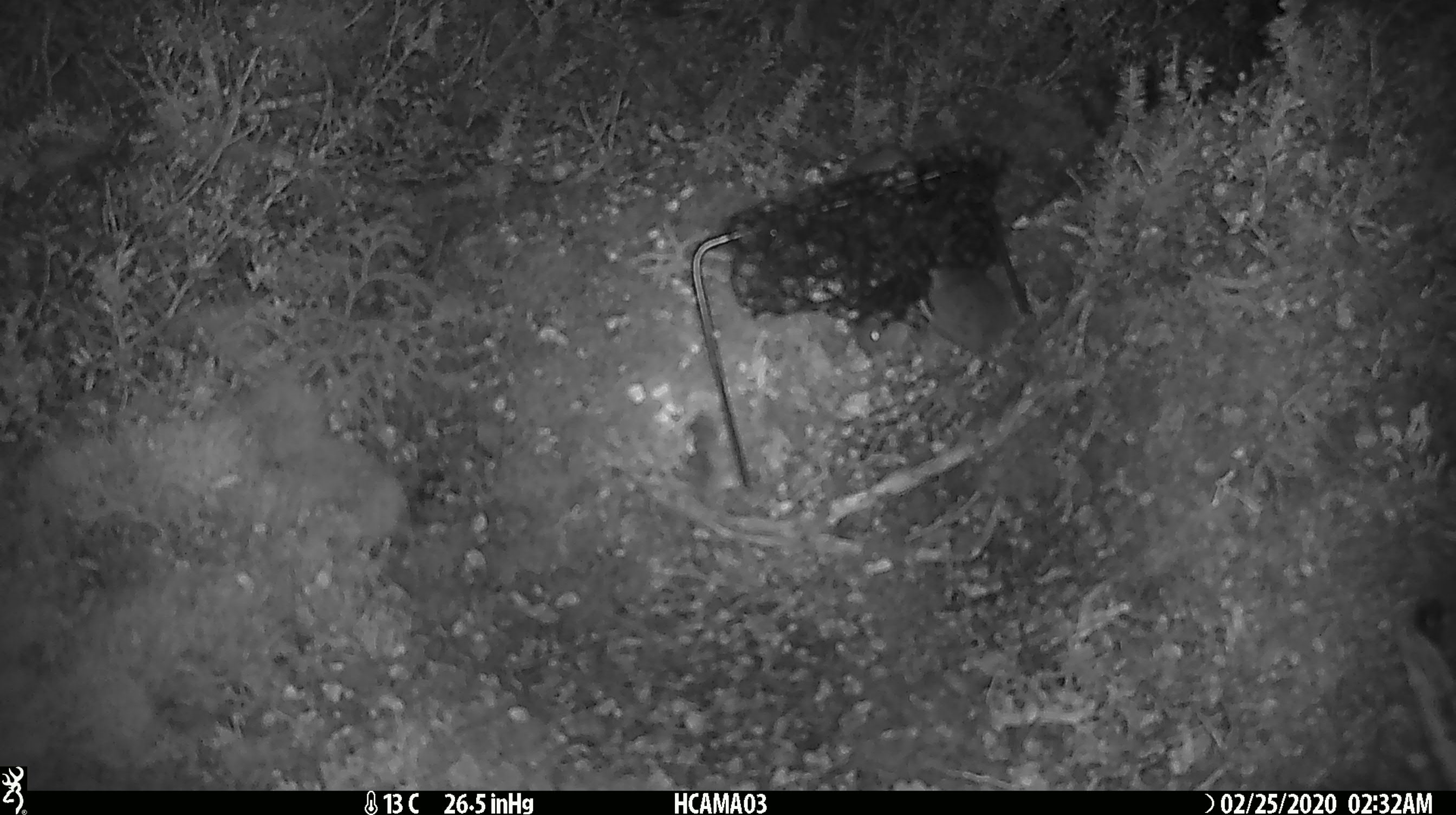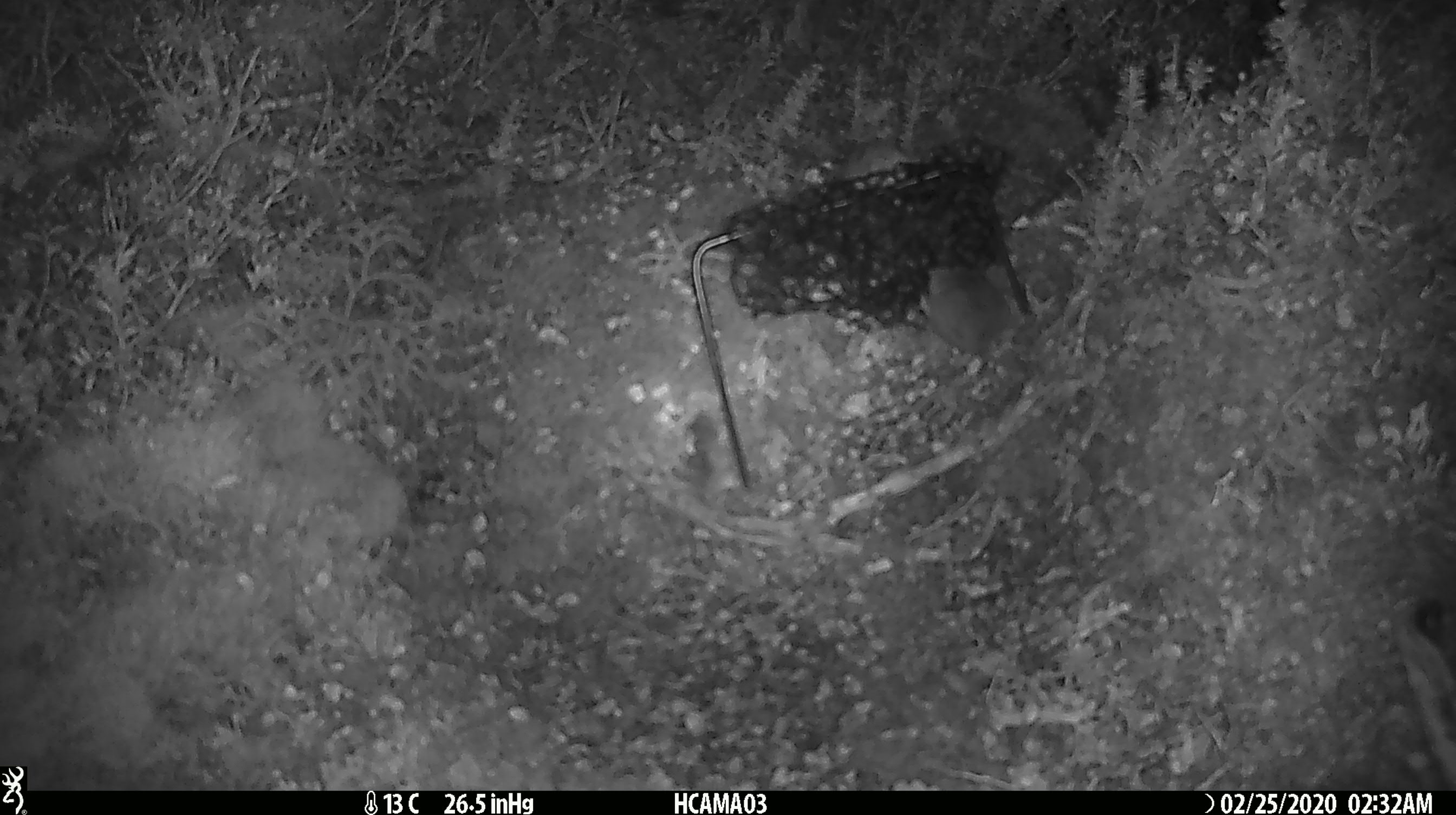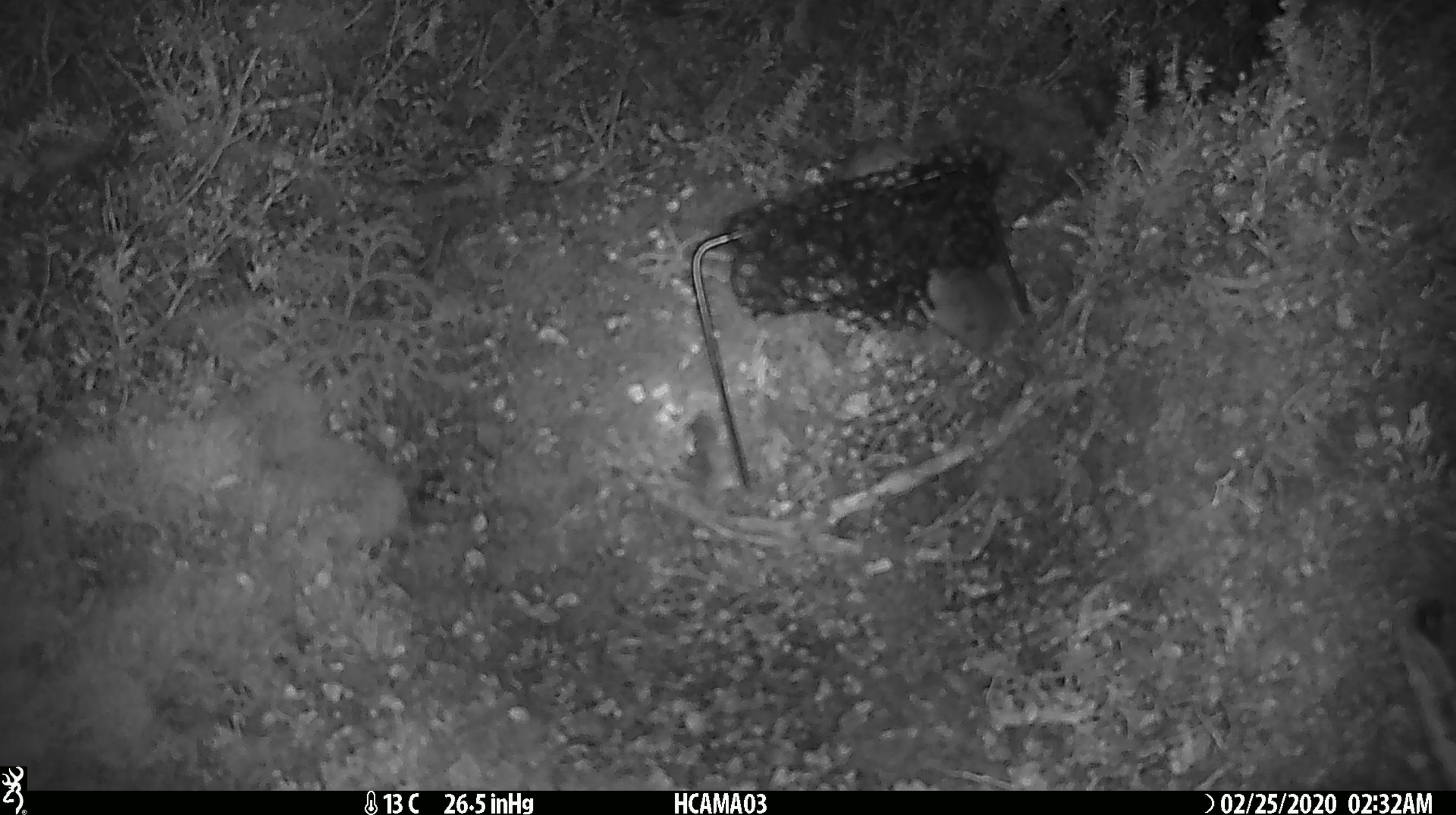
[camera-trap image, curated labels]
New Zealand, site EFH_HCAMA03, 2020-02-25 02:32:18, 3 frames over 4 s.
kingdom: Animalia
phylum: Chordata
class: Mammalia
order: Rodentia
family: Muridae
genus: Mus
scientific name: Mus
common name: mouse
Mouse (Mus).